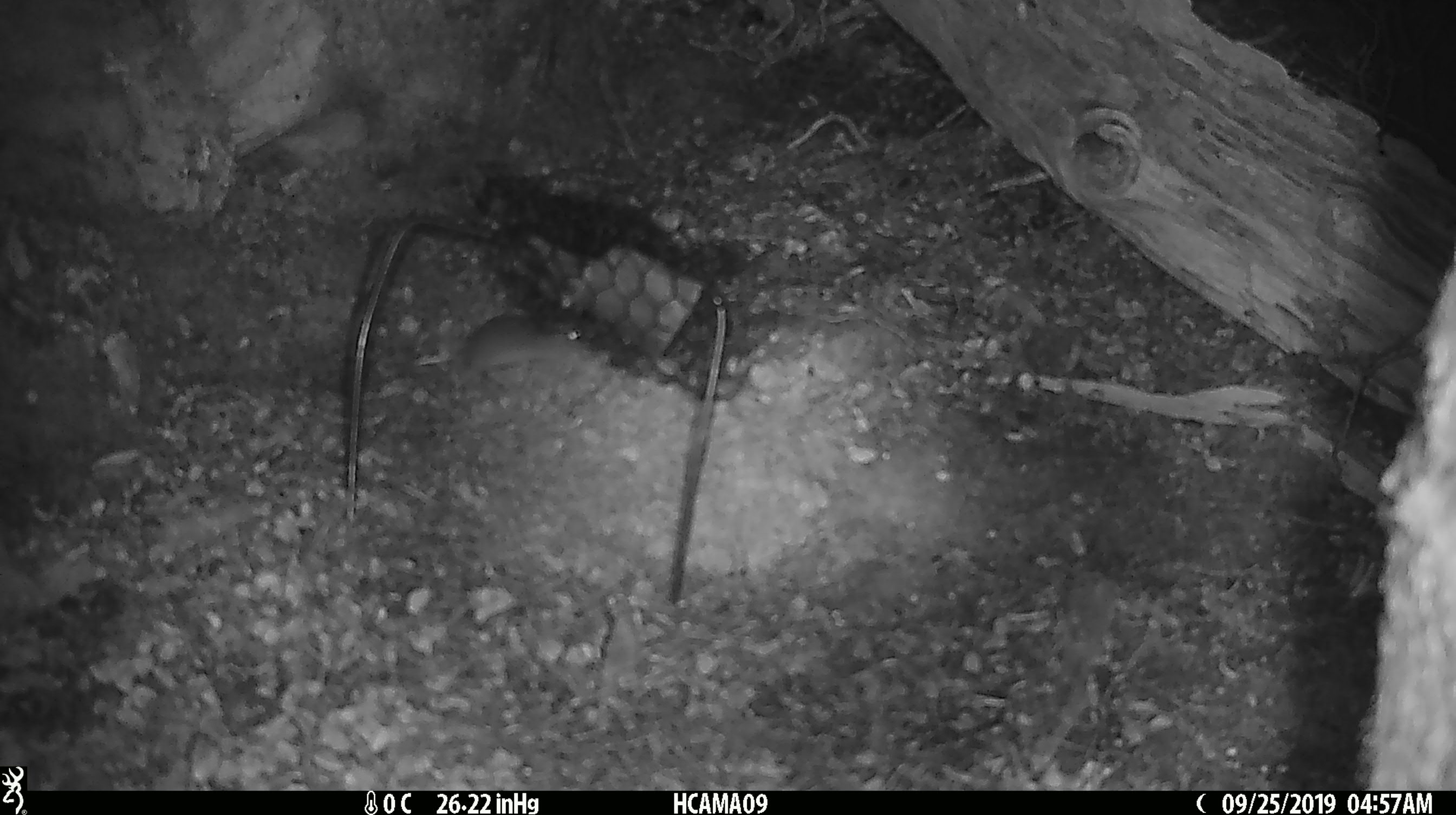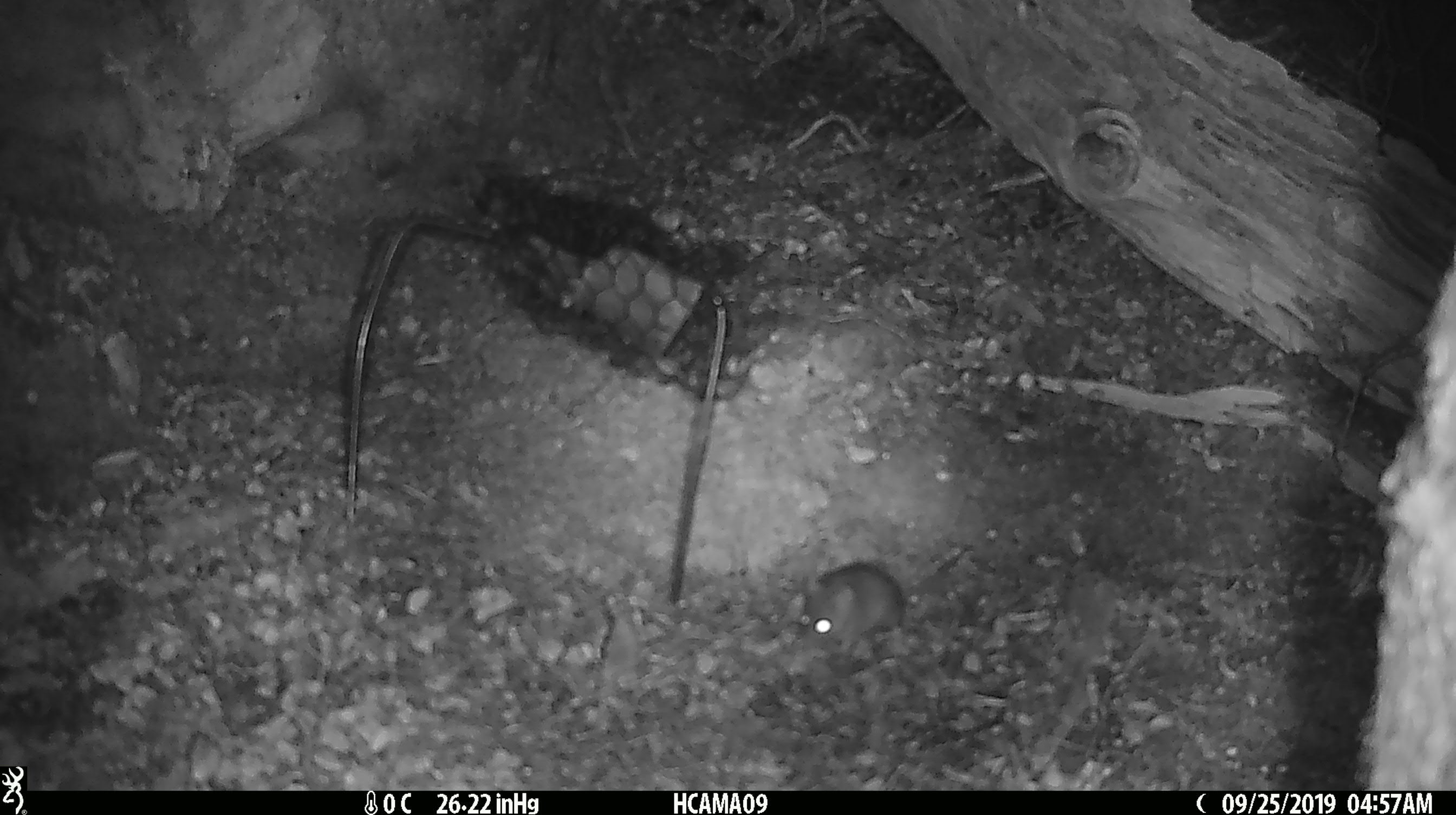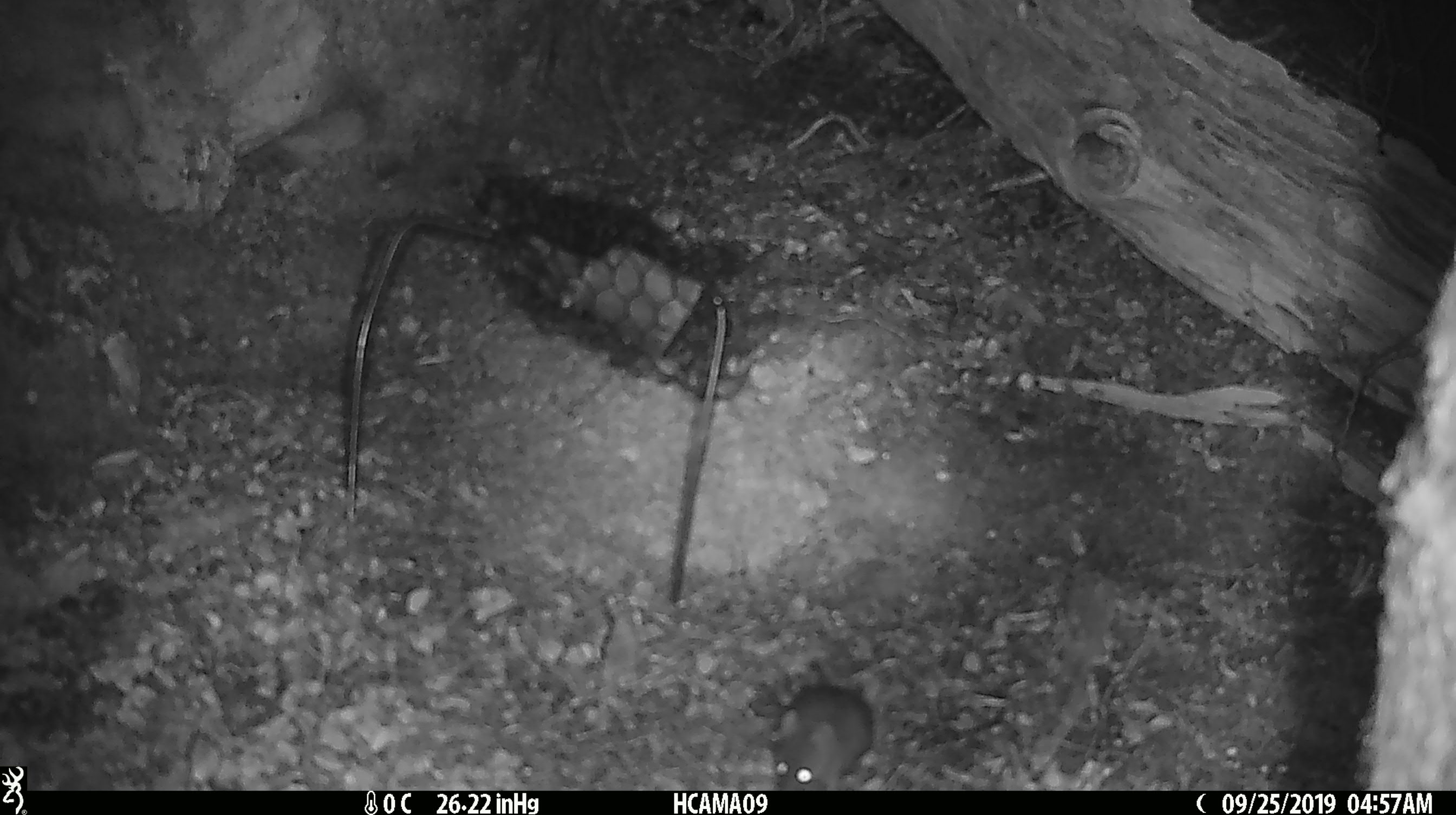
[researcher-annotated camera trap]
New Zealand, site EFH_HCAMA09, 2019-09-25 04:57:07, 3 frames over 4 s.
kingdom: Animalia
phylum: Chordata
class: Mammalia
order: Rodentia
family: Muridae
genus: Mus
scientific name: Mus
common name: mouse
Mouse (Mus).